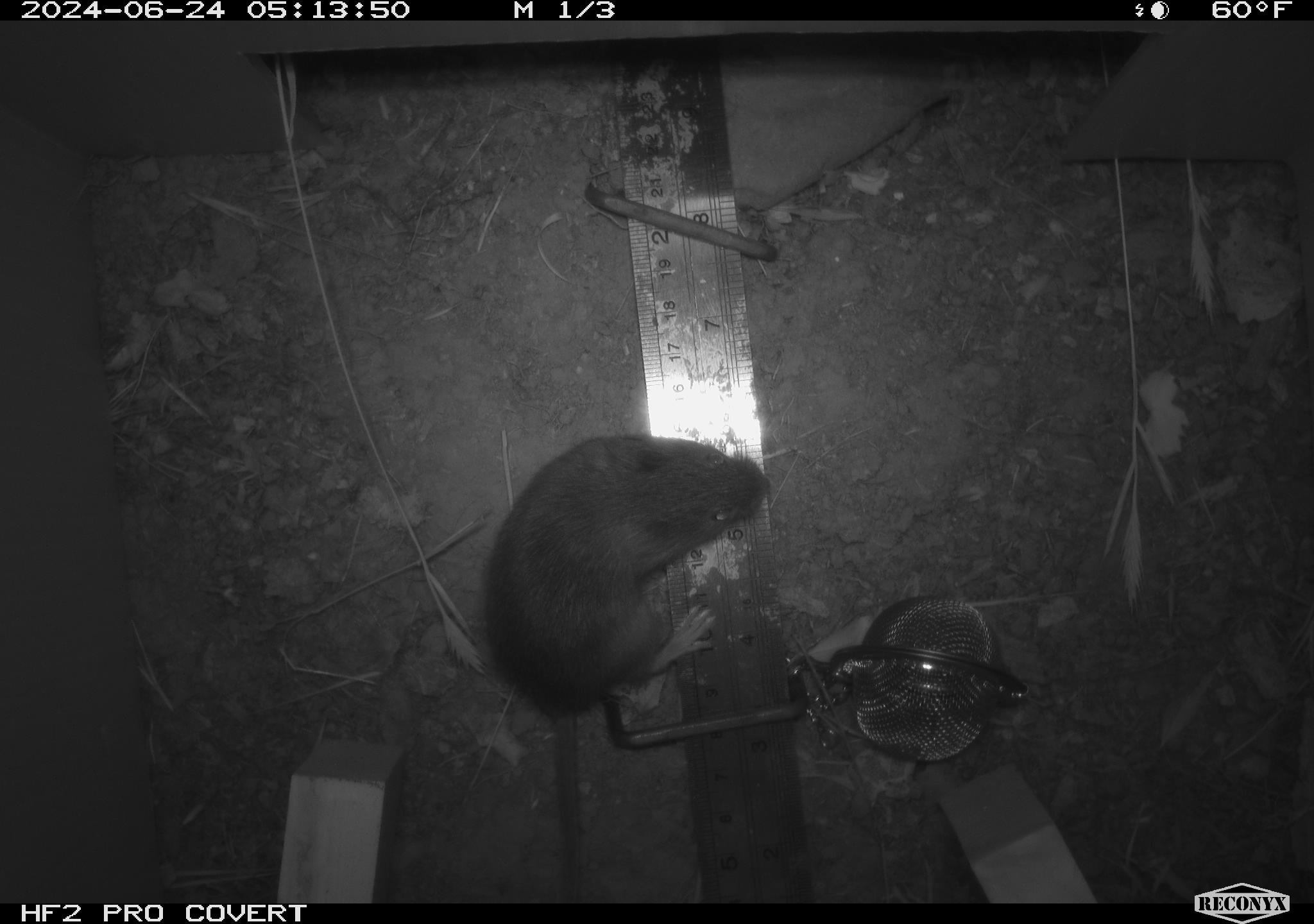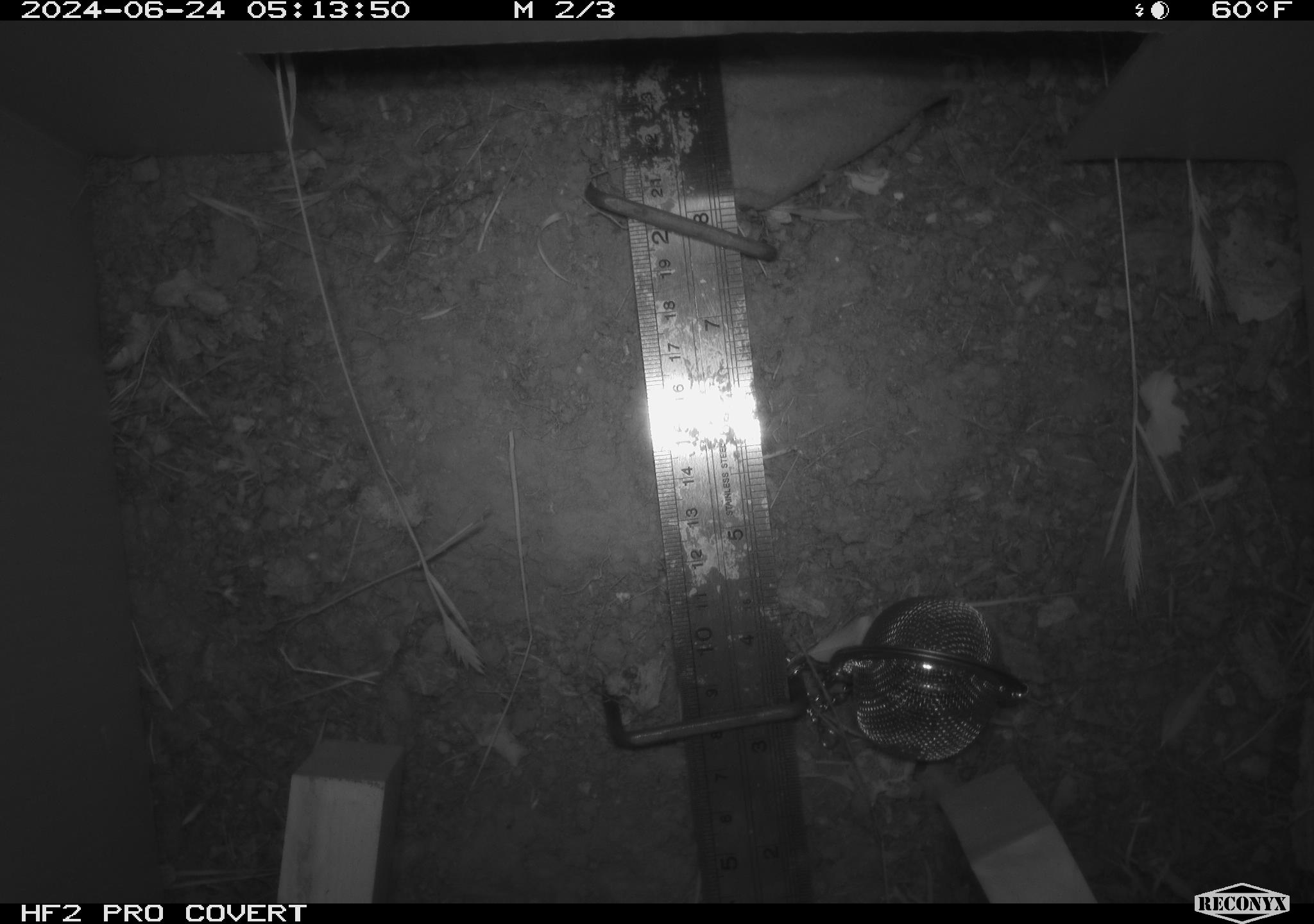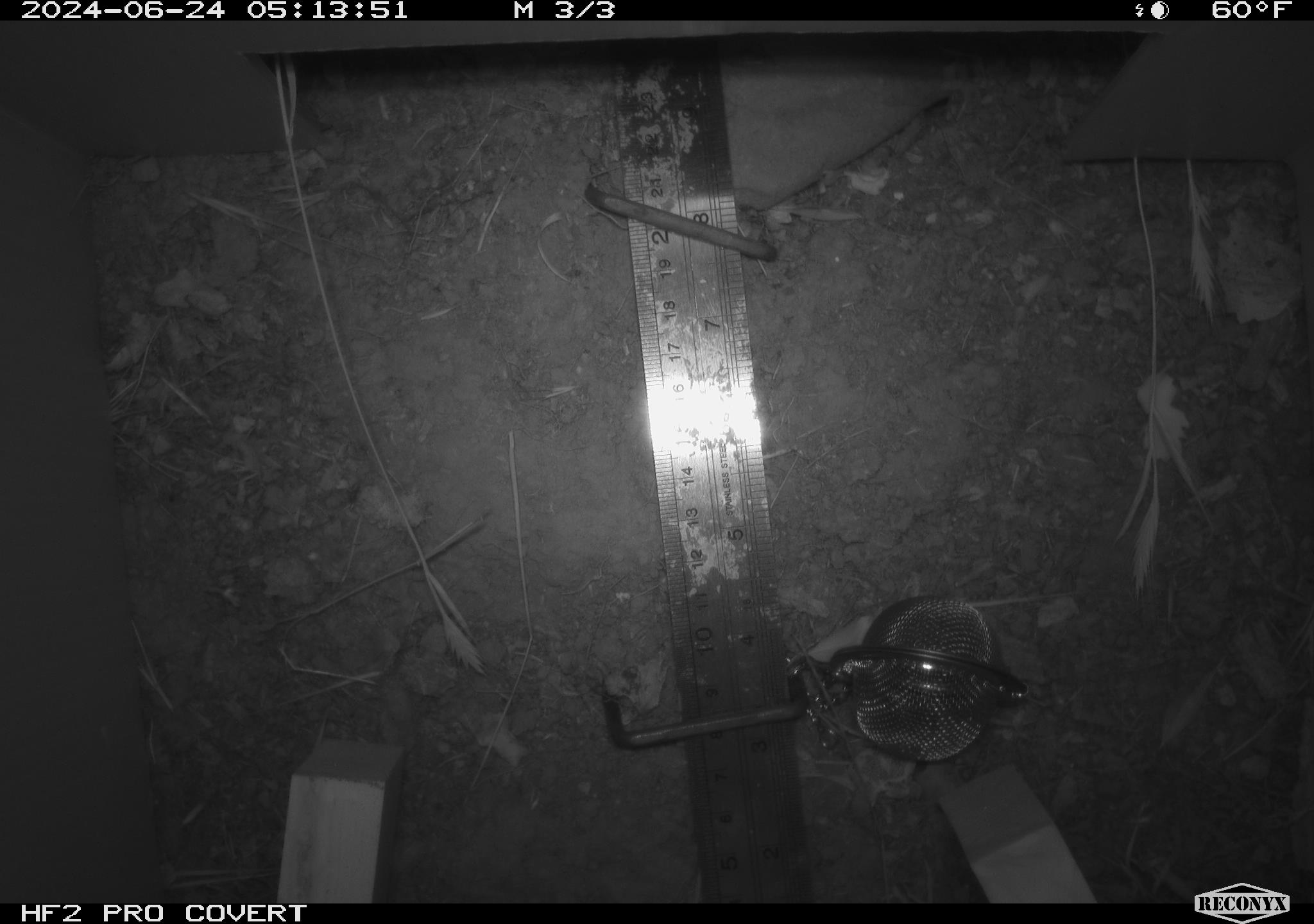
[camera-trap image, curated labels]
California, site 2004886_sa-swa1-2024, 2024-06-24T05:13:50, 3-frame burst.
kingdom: Animalia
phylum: Chordata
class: Mammalia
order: Rodentia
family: Cricetidae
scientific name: Arvicolinae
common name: voles, lemmings, and muskrats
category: arvicolinae subfamily